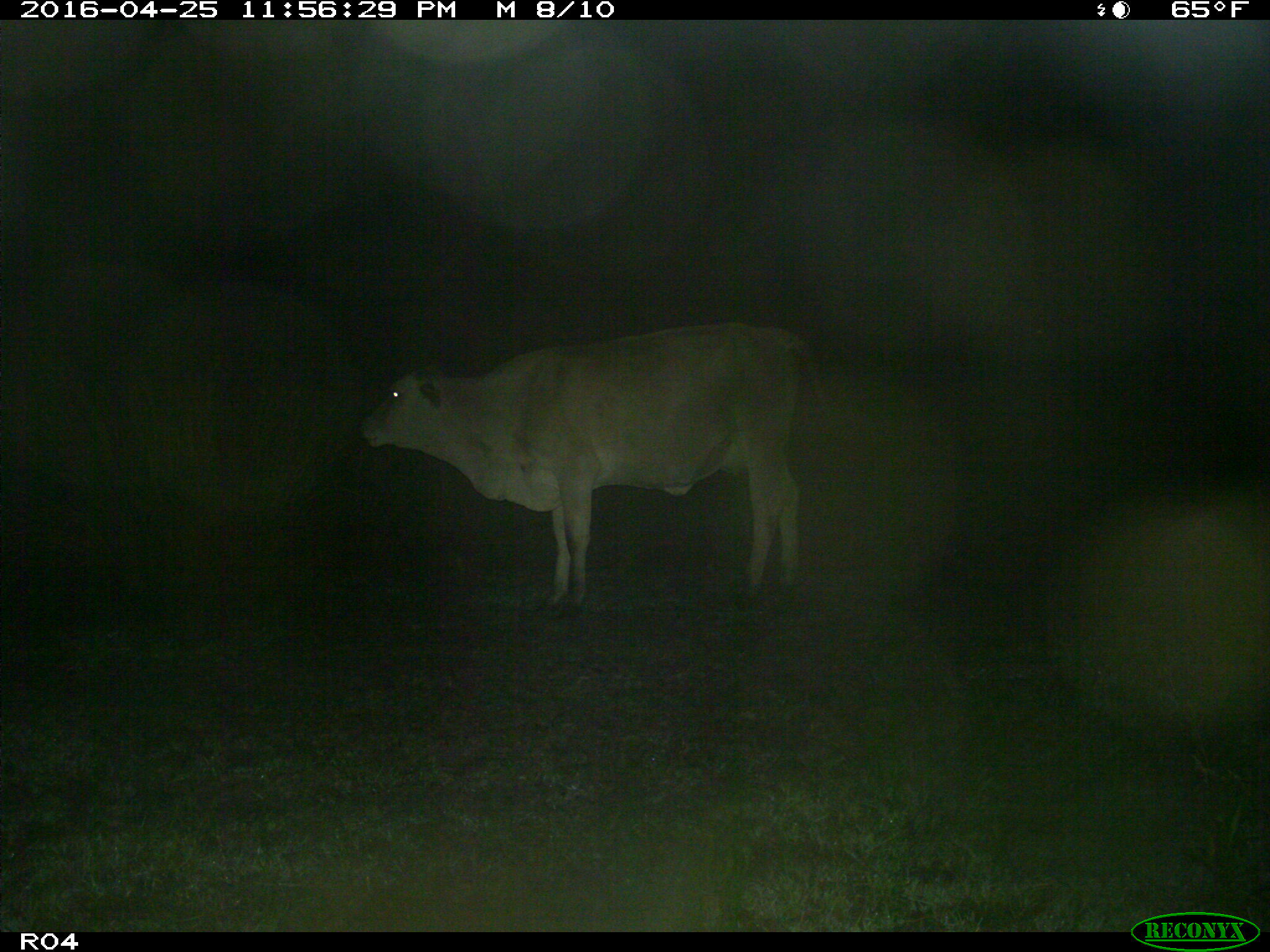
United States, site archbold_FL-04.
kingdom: Animalia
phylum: Chordata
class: Mammalia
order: Artiodactyla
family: Bovidae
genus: Bos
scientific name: Bos taurus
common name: domestic cow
Bos taurus (domestic cow).